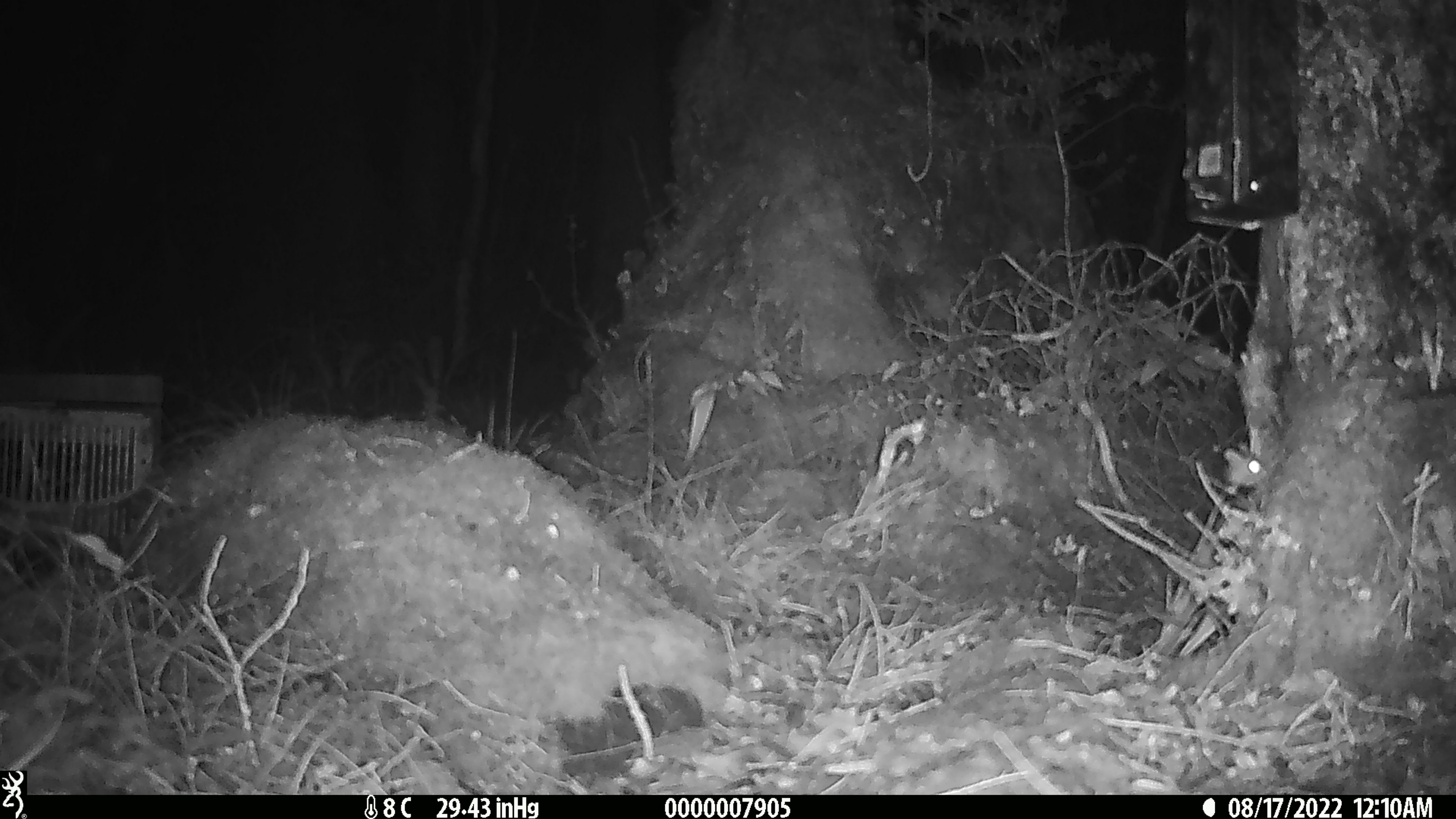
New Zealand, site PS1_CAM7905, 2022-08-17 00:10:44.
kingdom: Animalia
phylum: Chordata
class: Mammalia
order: Rodentia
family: Muridae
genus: Mus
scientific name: Mus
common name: mouse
Mouse (Mus).